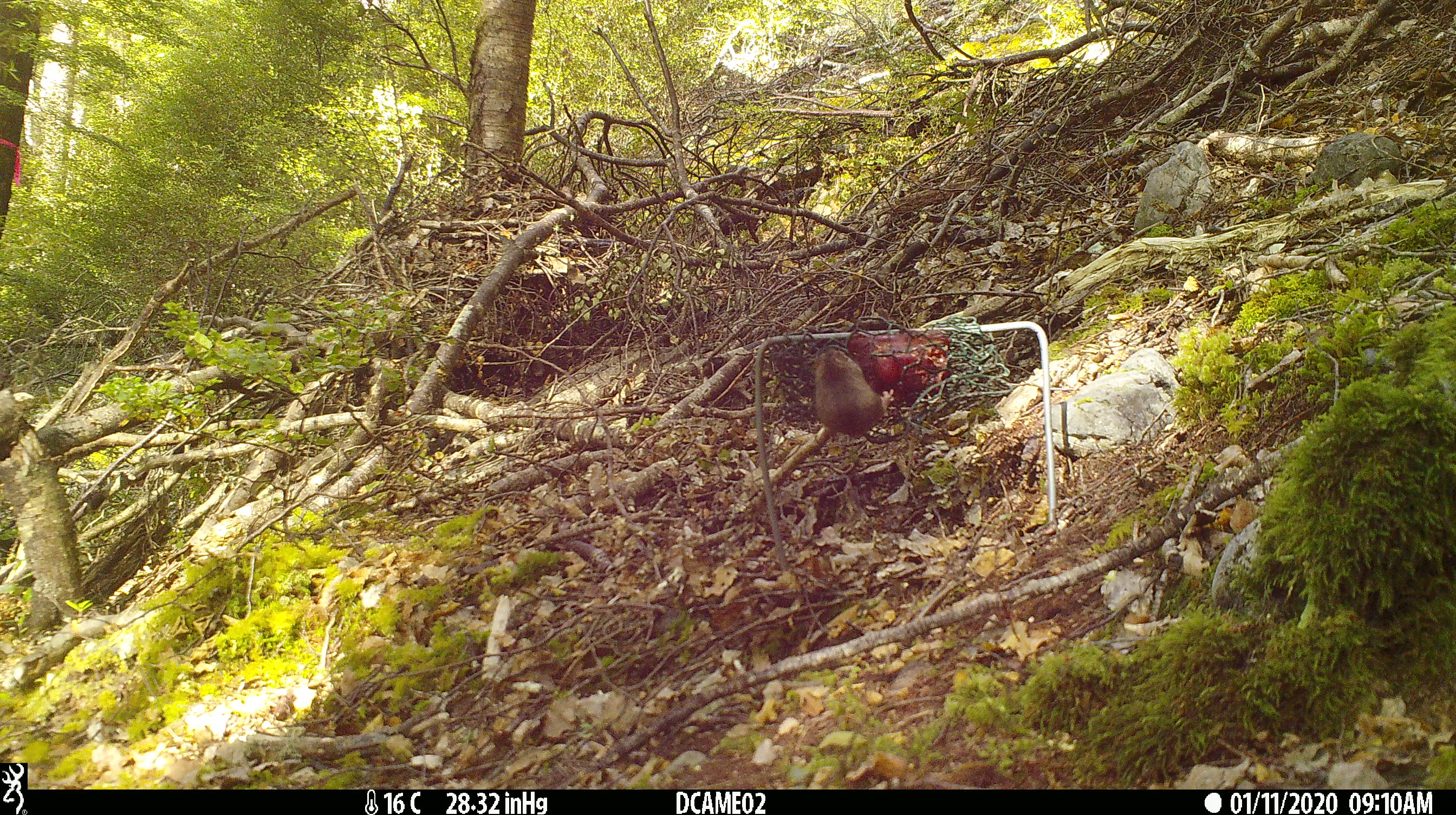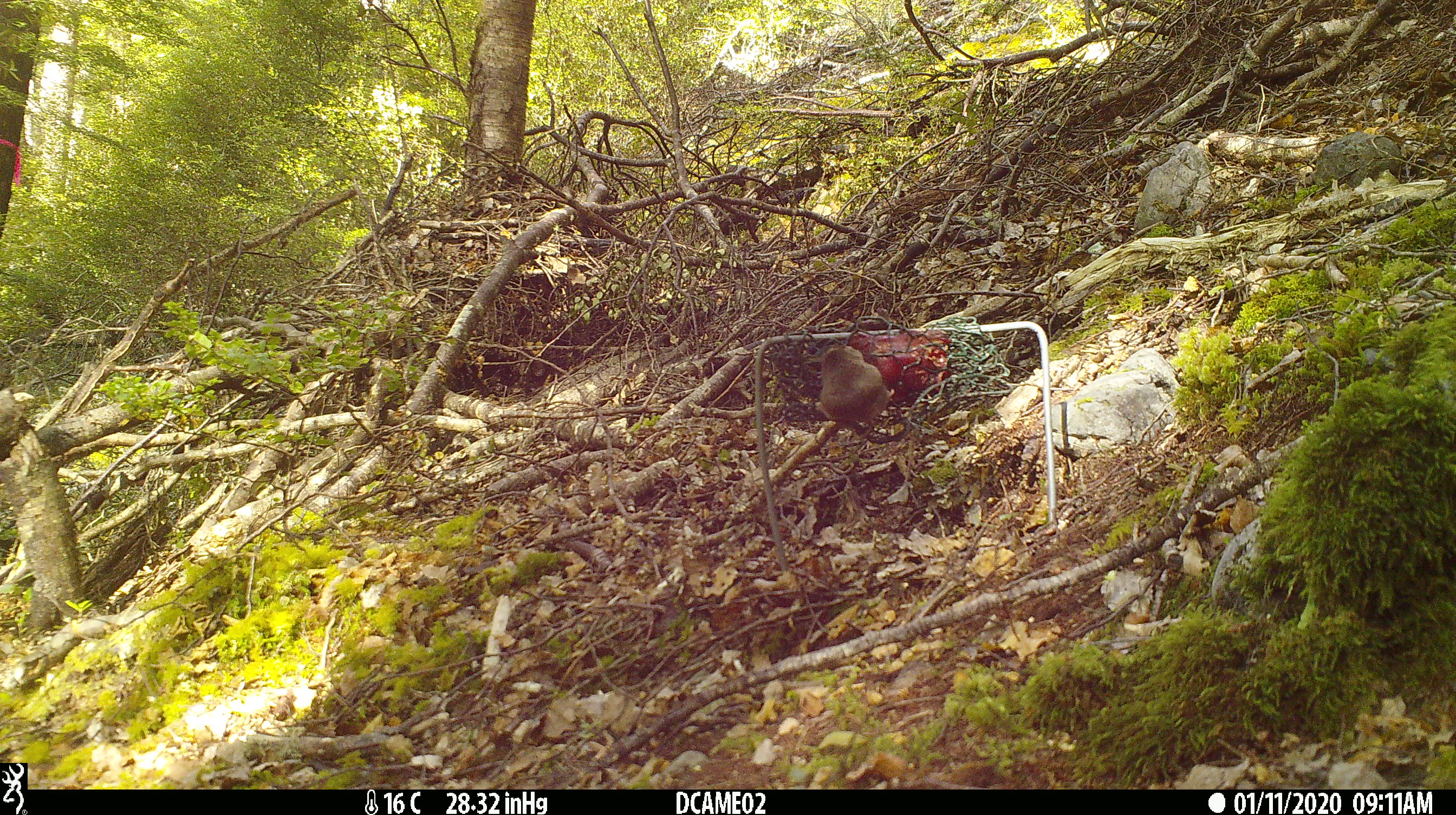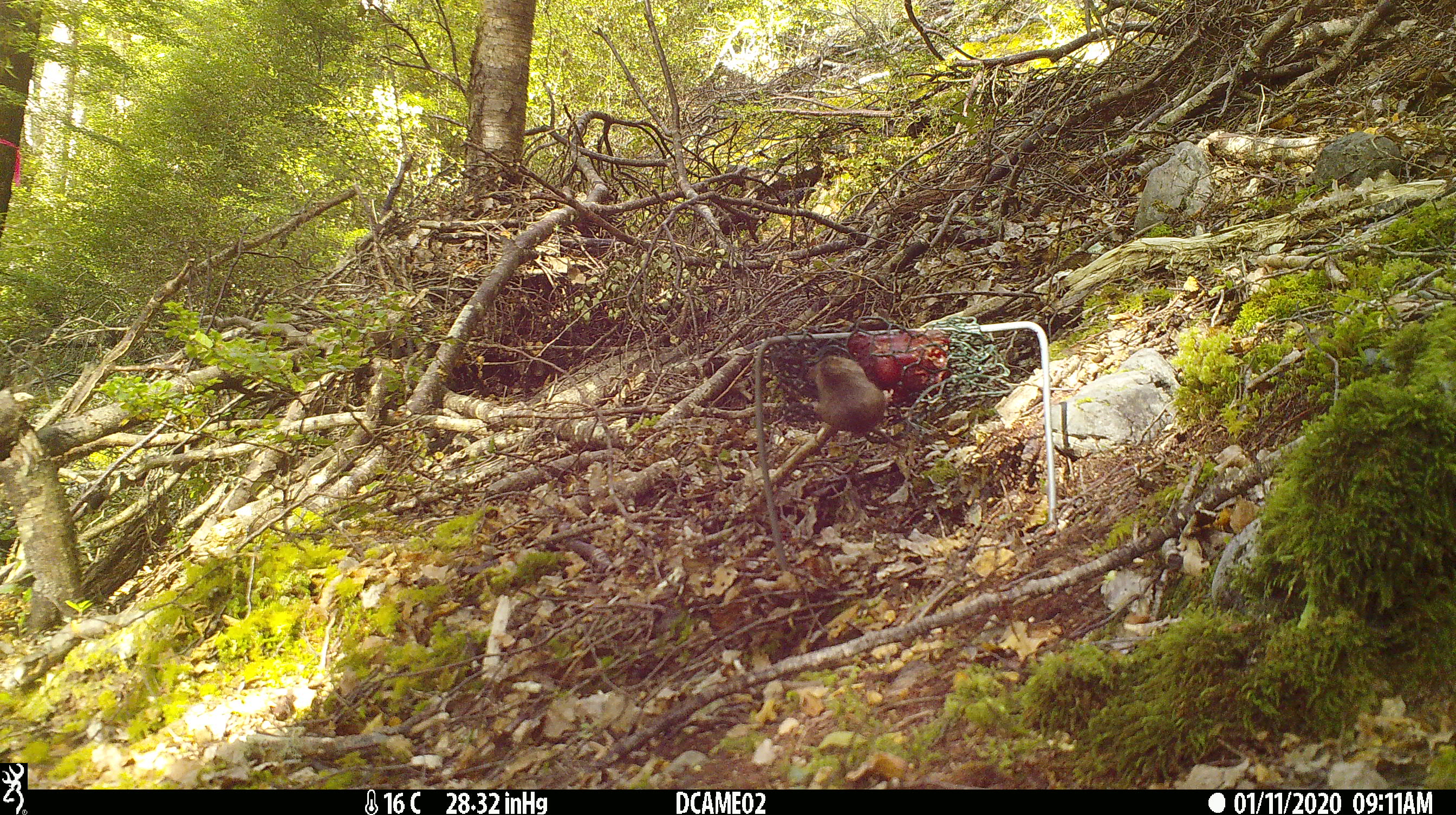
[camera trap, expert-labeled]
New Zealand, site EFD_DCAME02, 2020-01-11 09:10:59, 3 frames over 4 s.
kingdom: Animalia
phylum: Chordata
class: Mammalia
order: Rodentia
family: Muridae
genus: Mus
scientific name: Mus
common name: mouse